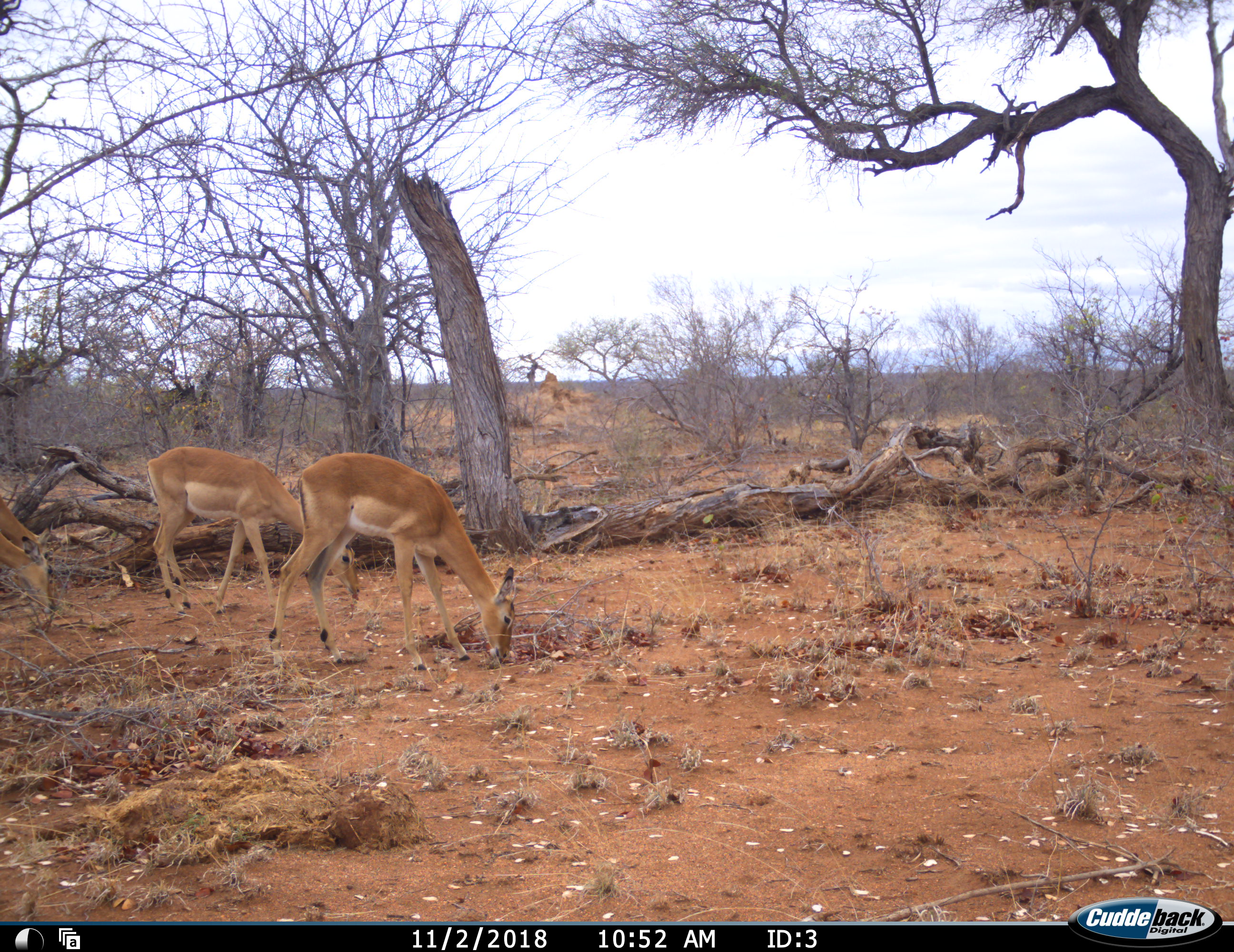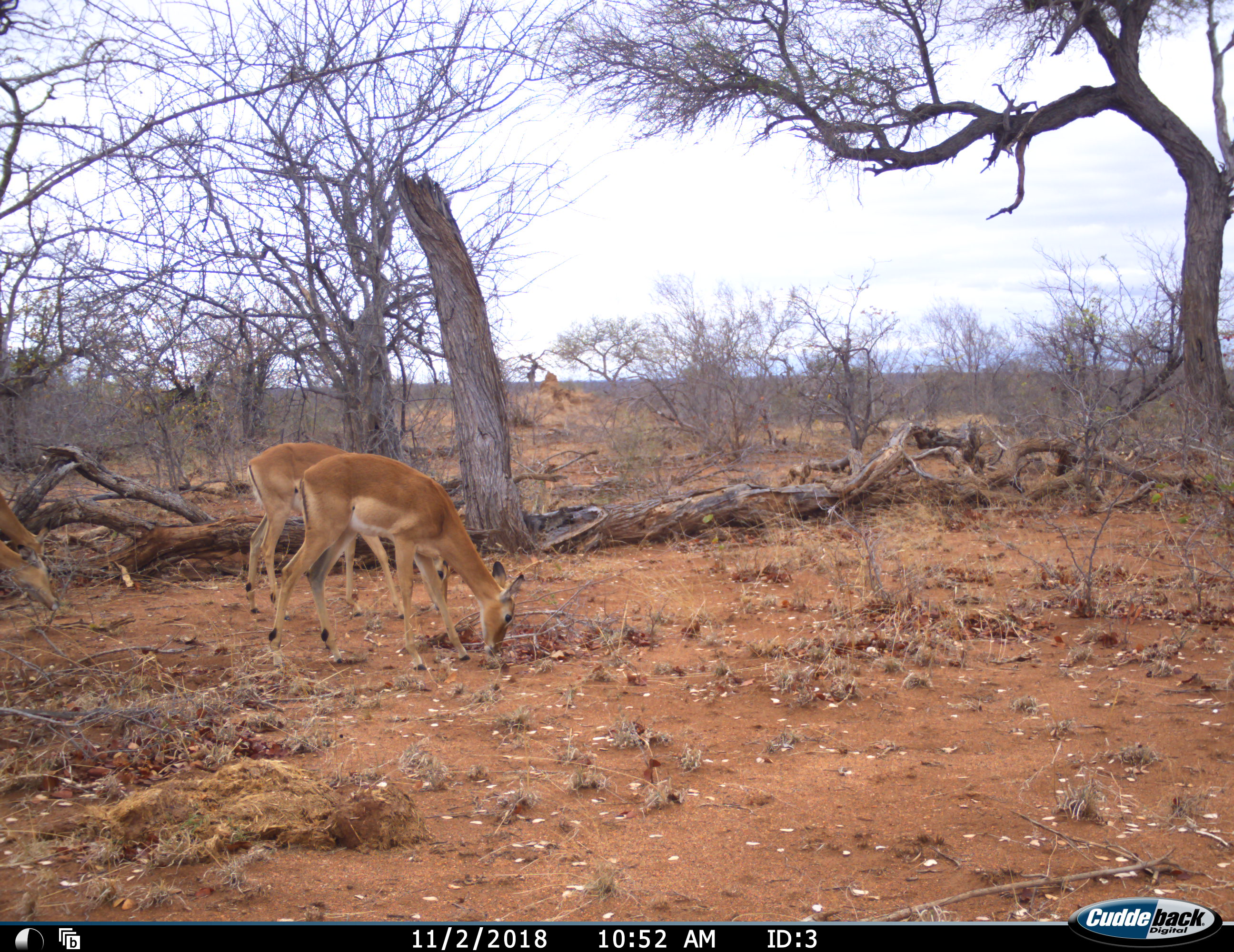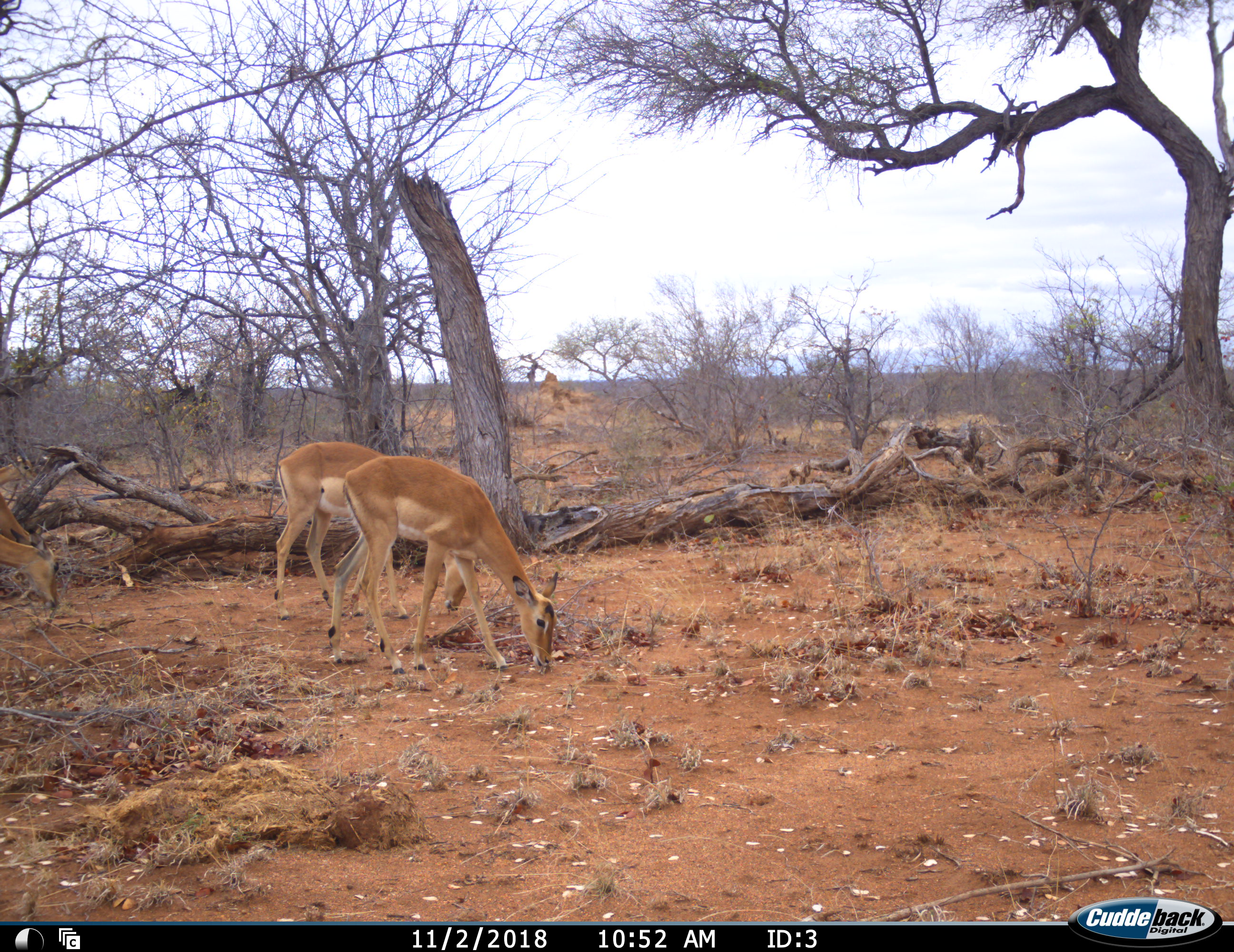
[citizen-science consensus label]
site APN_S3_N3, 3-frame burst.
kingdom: Animalia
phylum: Chordata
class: Mammalia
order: Artiodactyla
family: Bovidae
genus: Aepyceros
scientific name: Aepyceros melampus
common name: impala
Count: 4.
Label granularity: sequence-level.